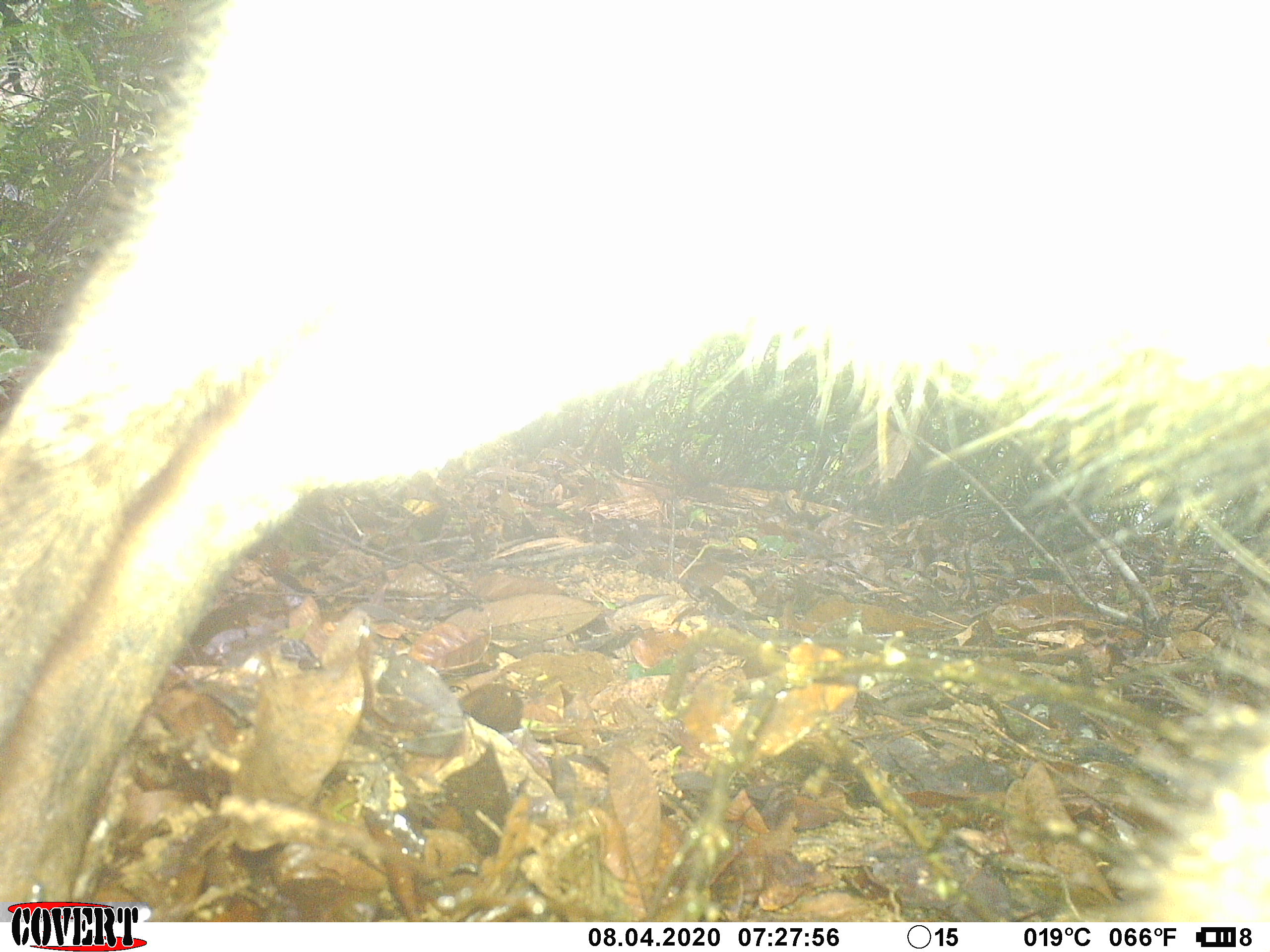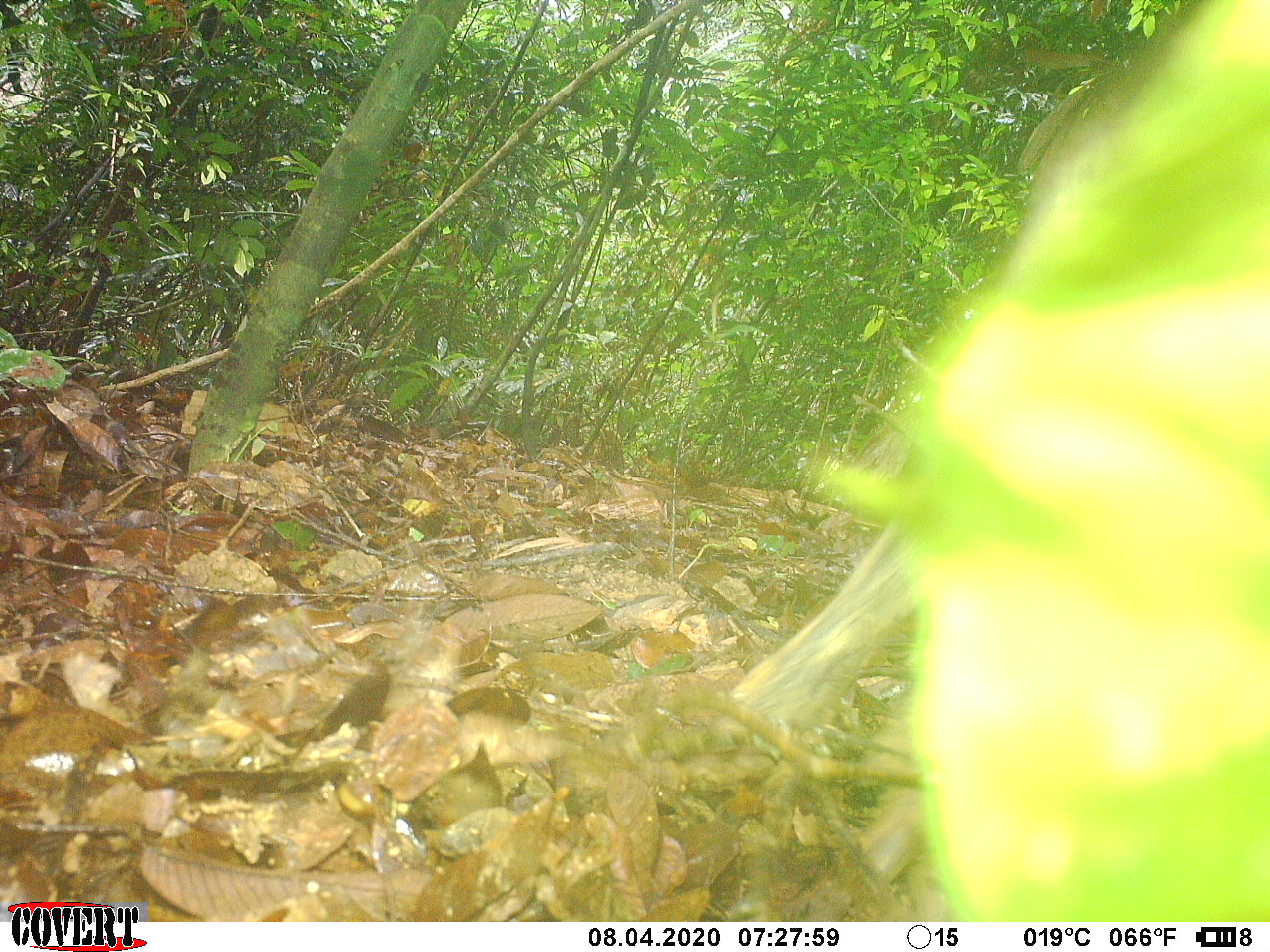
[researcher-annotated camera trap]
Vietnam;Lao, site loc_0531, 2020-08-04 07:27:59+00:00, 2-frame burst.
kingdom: Animalia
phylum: Chordata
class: Mammalia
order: Artiodactyla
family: Suidae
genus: Sus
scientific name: Sus scrofa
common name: eurasian wild pig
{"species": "eurasian wild pig (Sus scrofa)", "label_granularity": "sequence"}